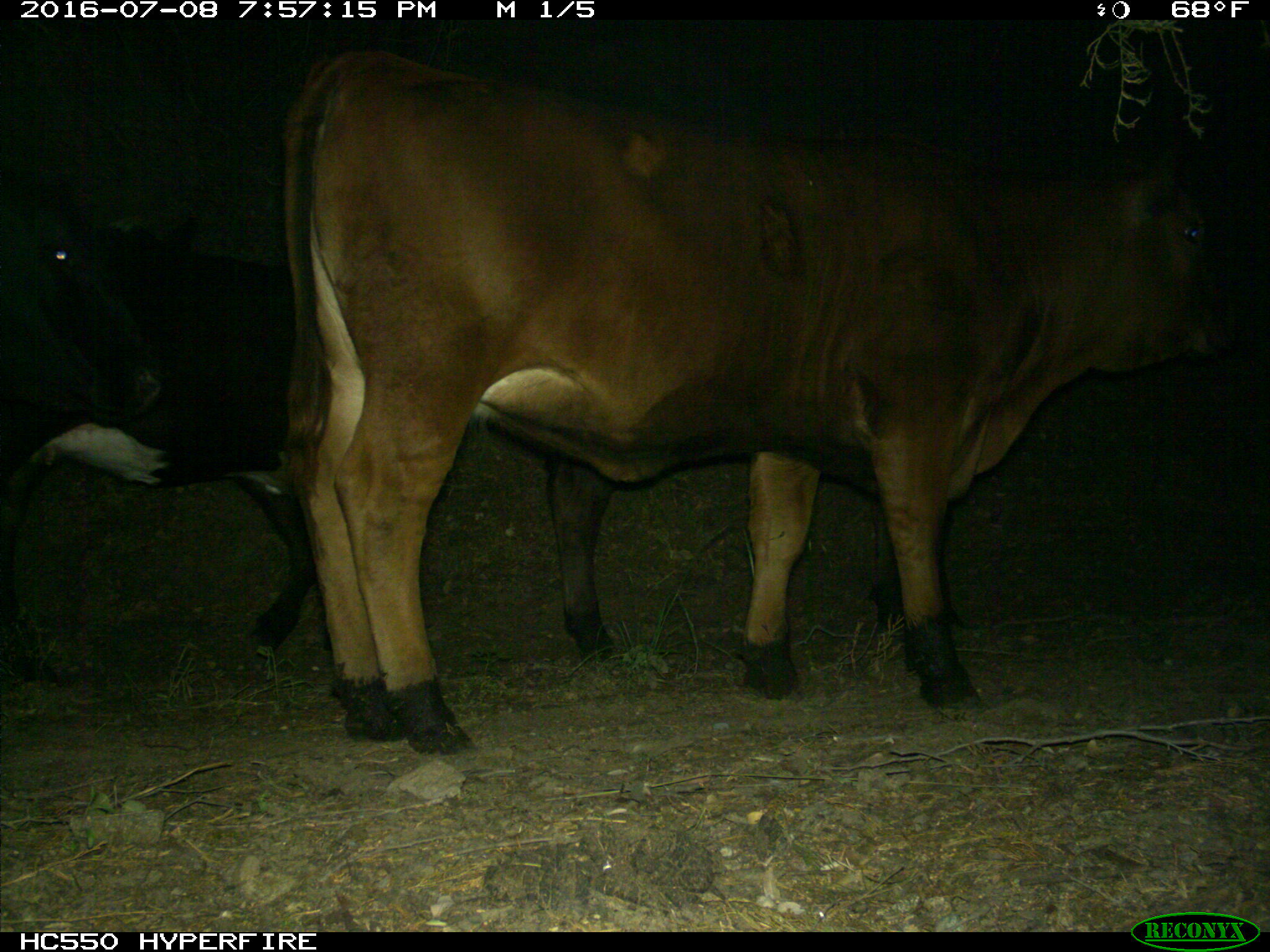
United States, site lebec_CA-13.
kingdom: Animalia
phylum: Chordata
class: Mammalia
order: Artiodactyla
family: Bovidae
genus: Bos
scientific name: Bos taurus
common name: domestic cow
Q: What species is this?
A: Bos taurus (domestic cow).